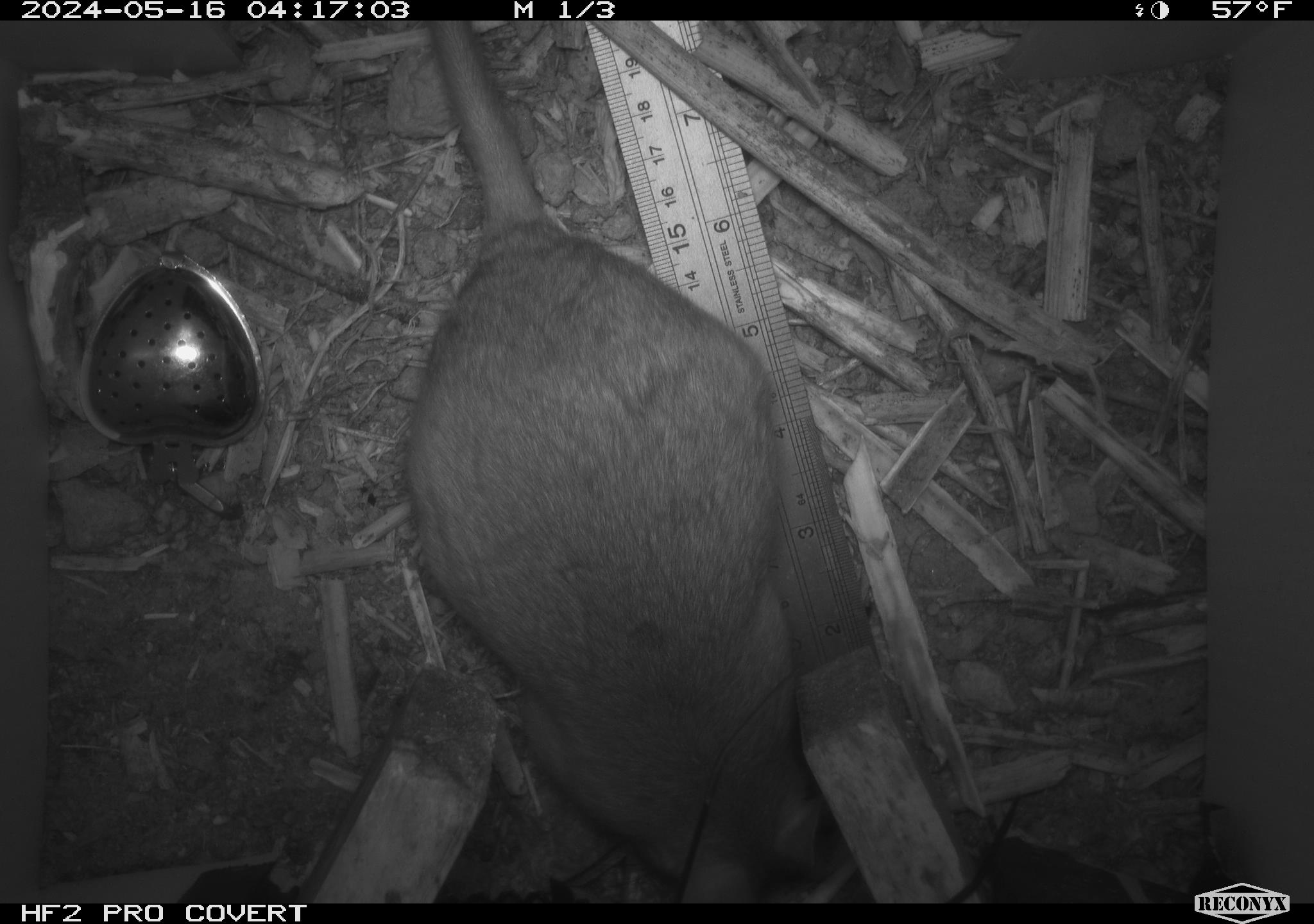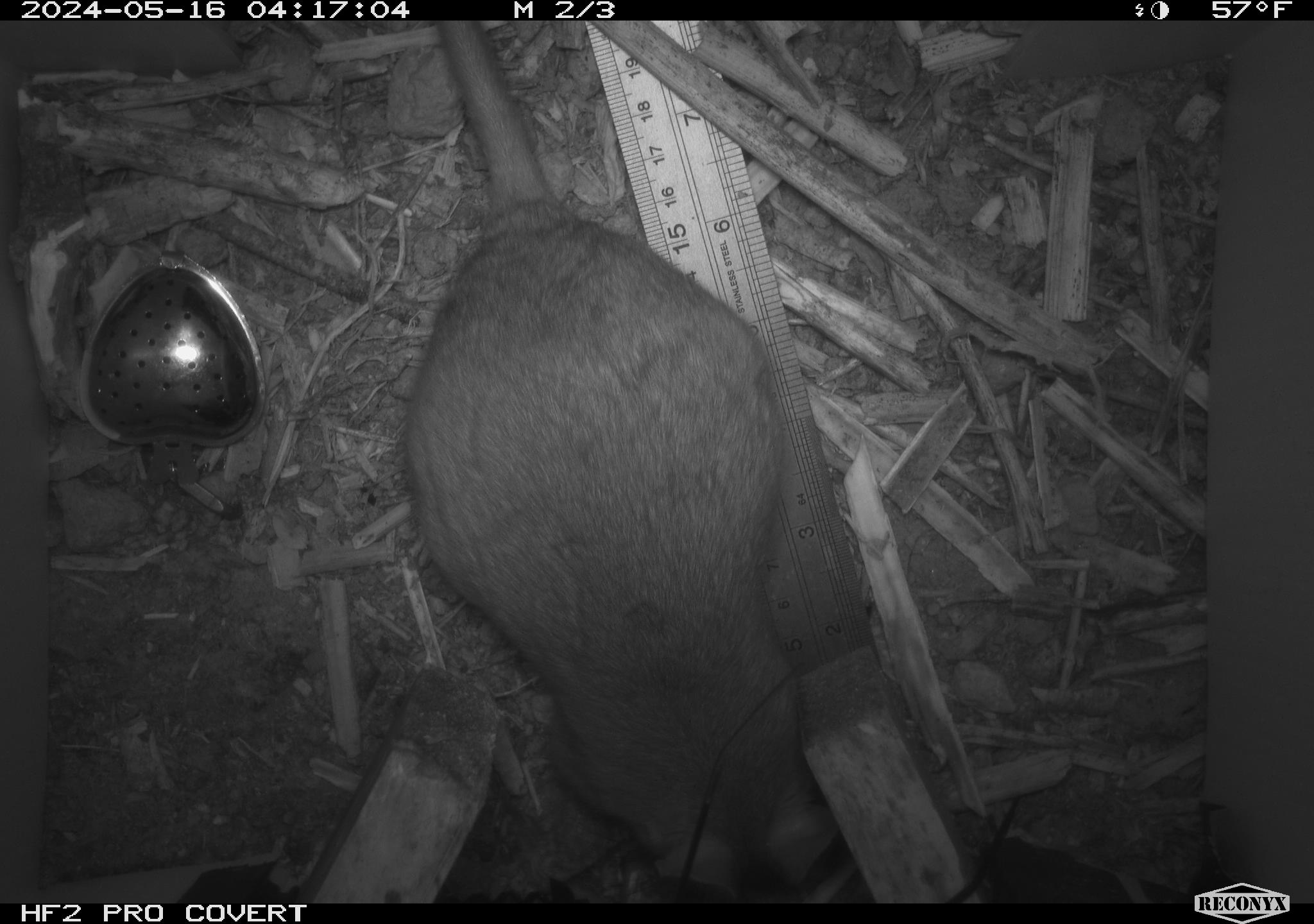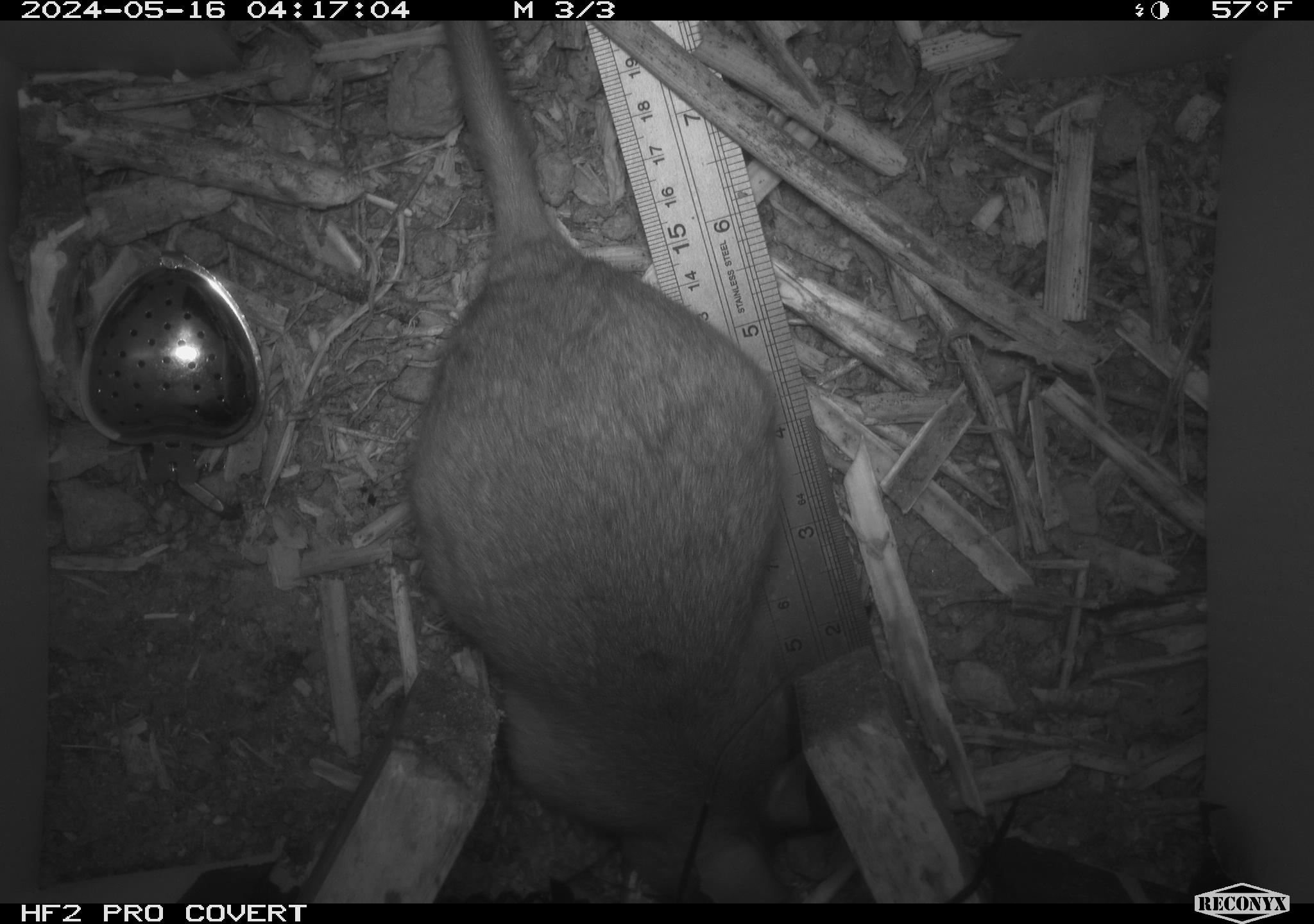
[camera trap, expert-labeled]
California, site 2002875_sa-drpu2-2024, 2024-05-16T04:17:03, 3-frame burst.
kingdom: Animalia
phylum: Chordata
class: Mammalia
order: Rodentia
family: Cricetidae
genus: Neotoma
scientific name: Neotoma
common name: pack rat or woodrat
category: neotoma species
Neotoma species (pack rat or woodrat) (Neotoma).